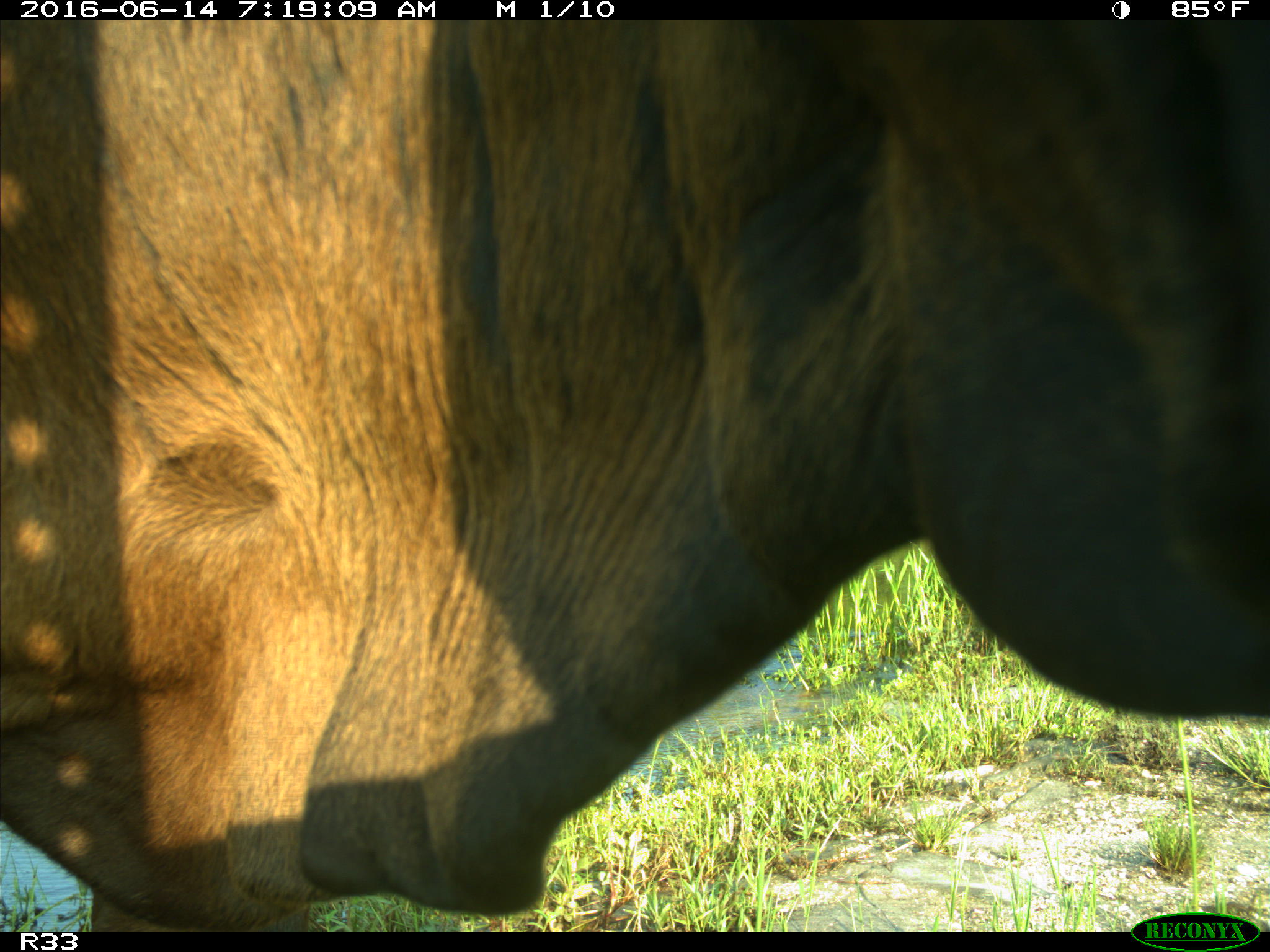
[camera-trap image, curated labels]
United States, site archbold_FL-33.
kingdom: Animalia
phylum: Chordata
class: Mammalia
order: Artiodactyla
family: Bovidae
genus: Bos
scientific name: Bos taurus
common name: domestic cow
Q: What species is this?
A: Bos taurus (domestic cow).